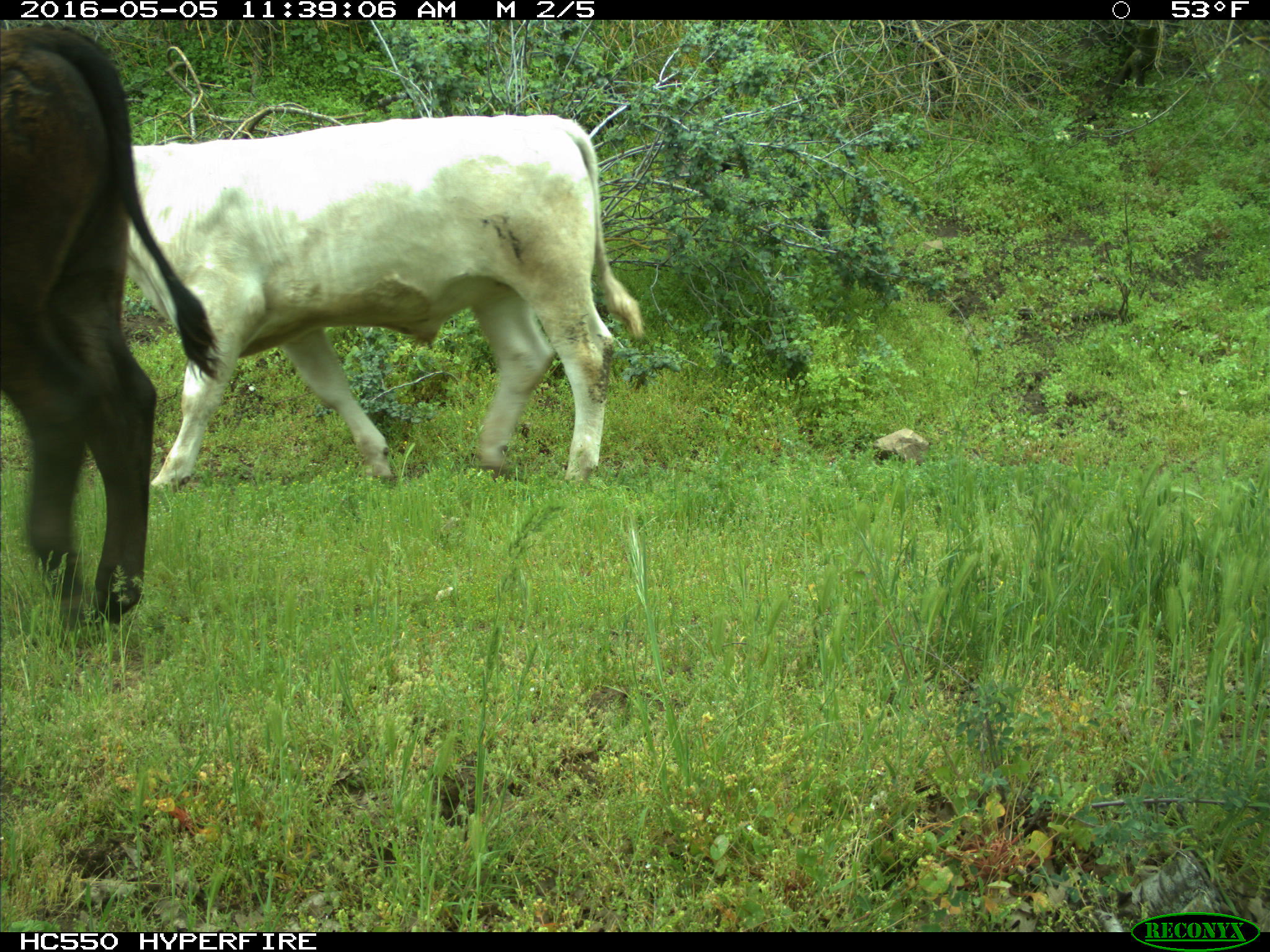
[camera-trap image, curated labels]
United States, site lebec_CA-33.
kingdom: Animalia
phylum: Chordata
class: Mammalia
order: Artiodactyla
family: Bovidae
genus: Bos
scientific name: Bos taurus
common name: domestic cow